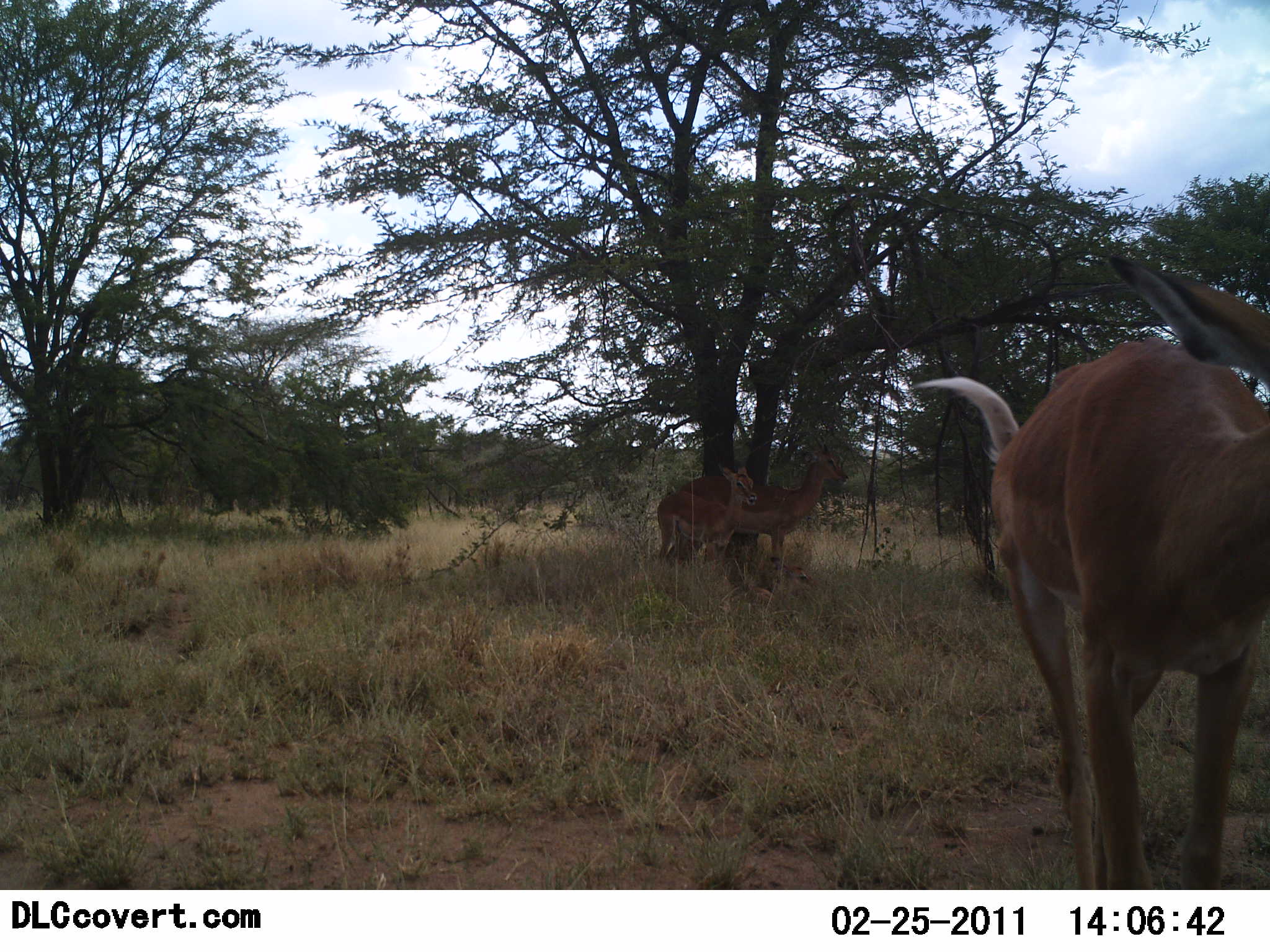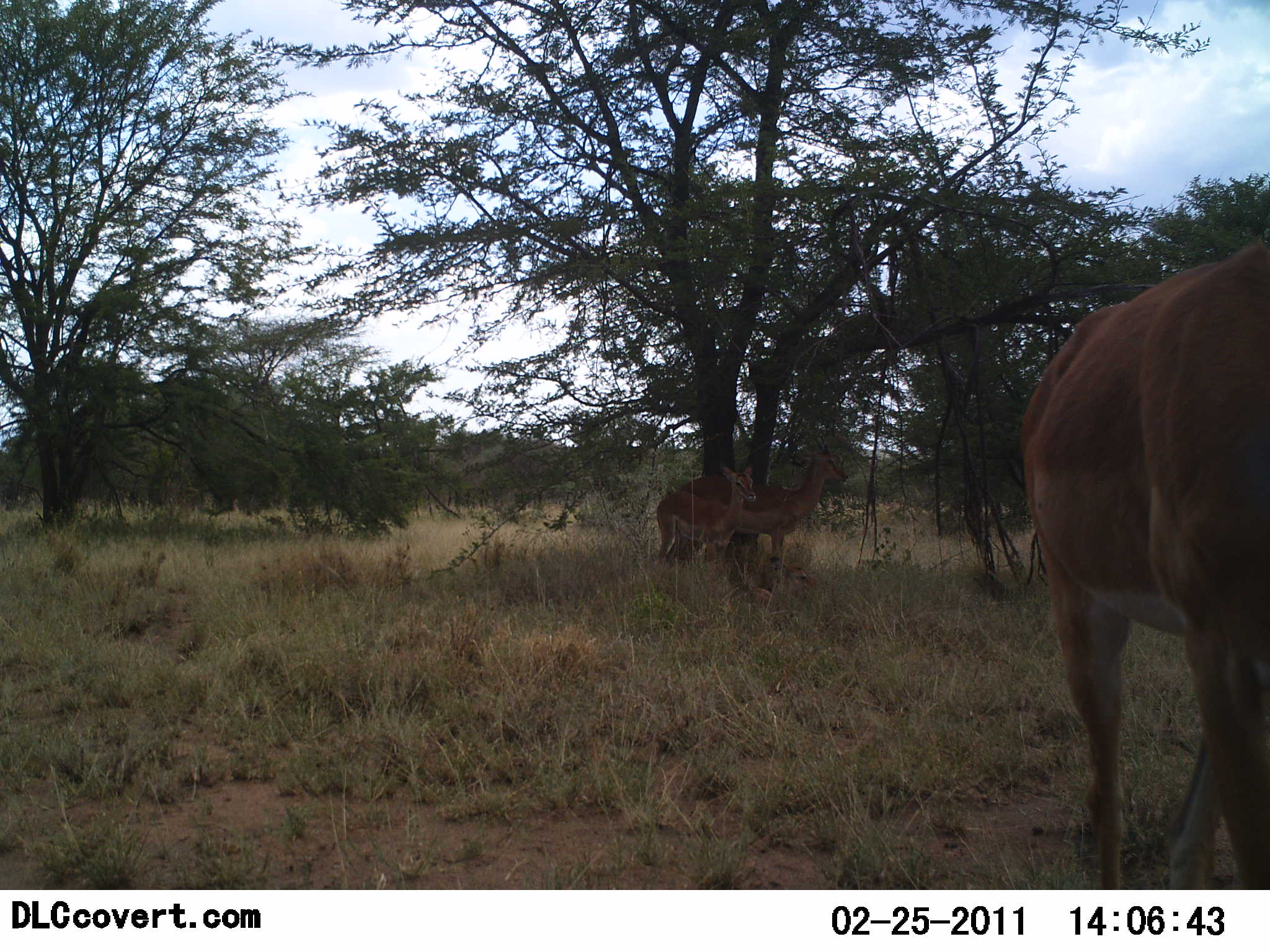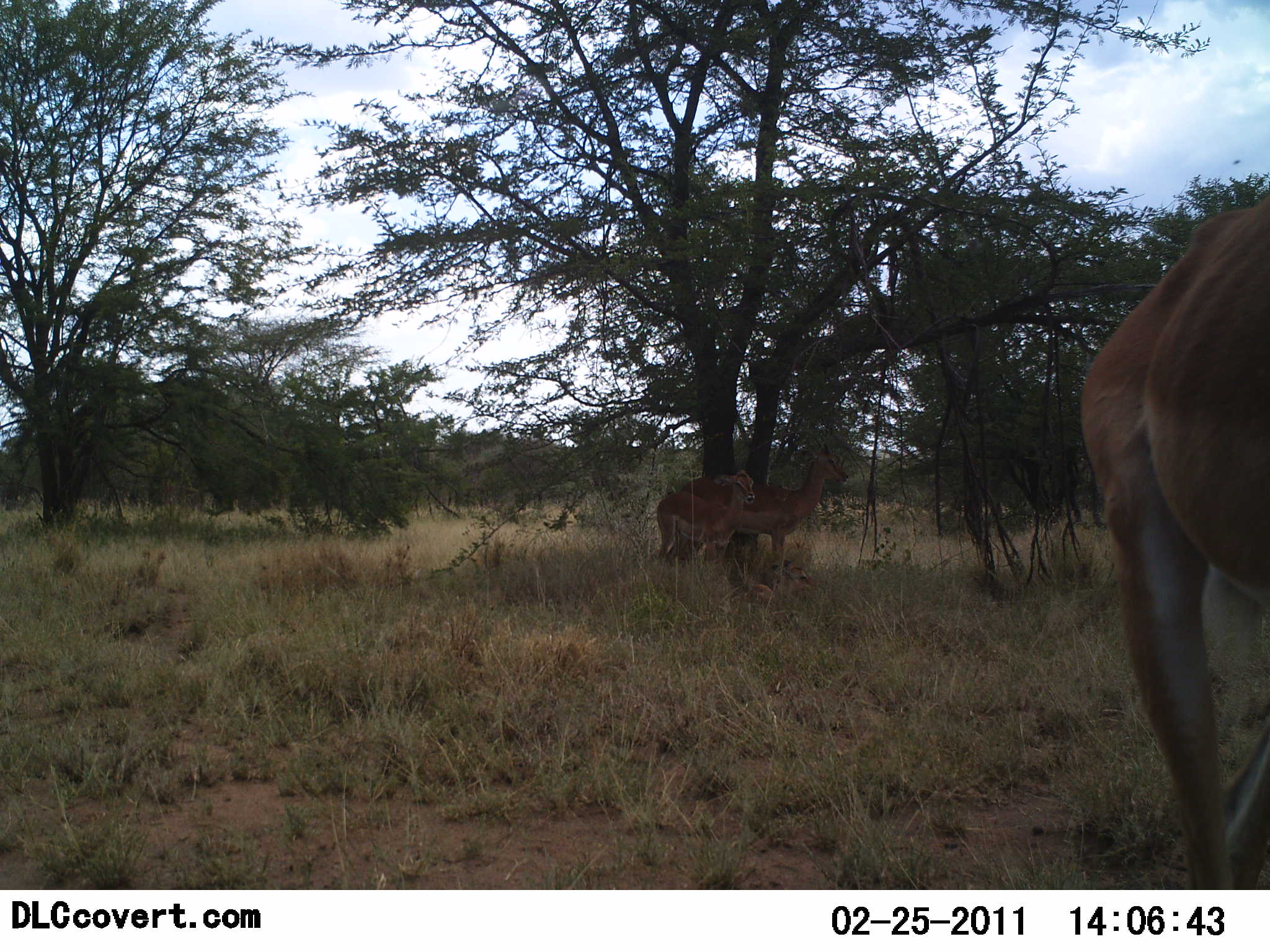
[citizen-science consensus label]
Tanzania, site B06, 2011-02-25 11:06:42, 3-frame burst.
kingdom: Animalia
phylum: Chordata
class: Mammalia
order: Artiodactyla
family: Bovidae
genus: Nanger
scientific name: Nanger granti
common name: grant's gazelle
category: gazellegrants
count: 3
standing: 60%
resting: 0%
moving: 40%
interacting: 40%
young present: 0%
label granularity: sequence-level